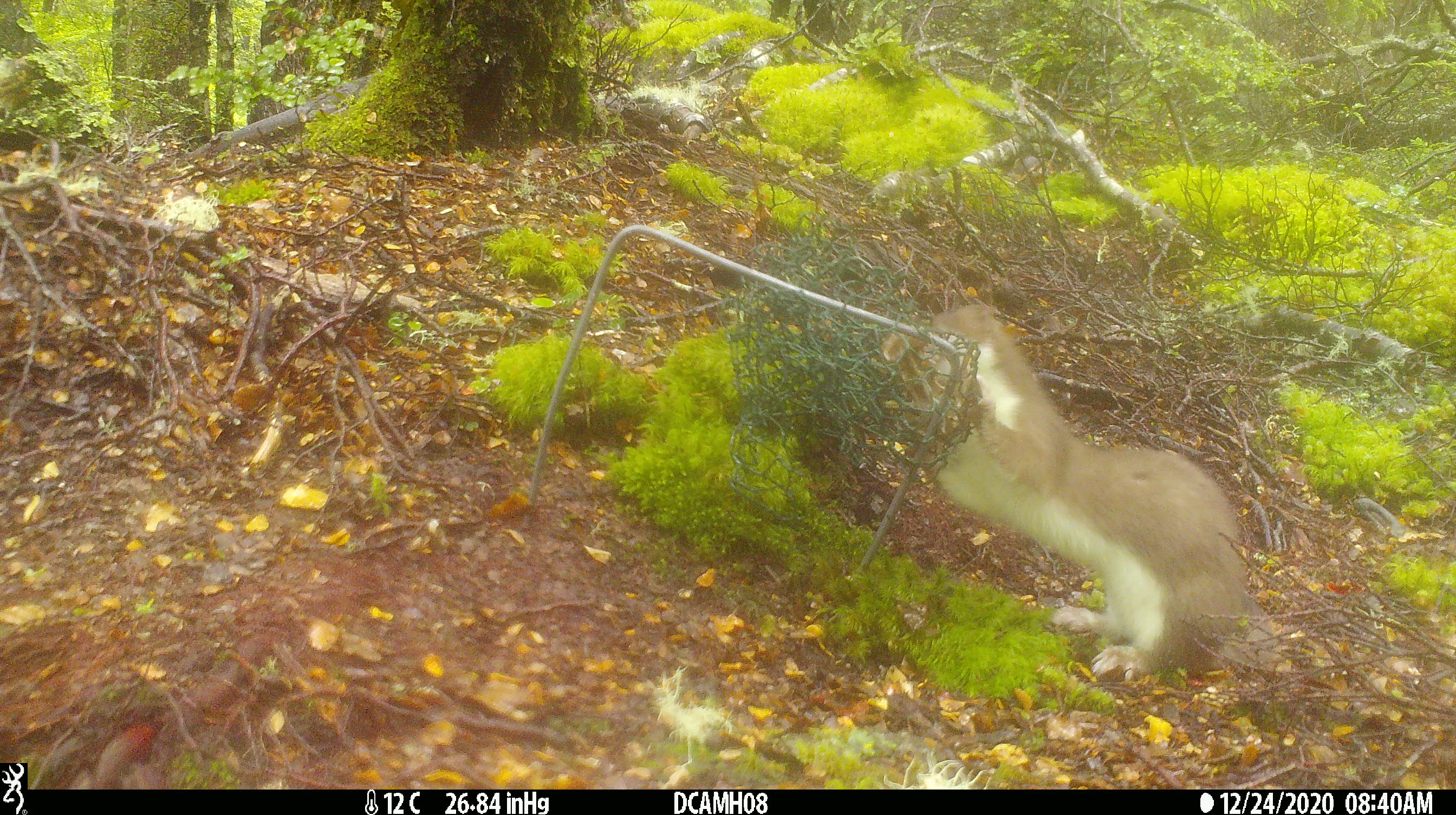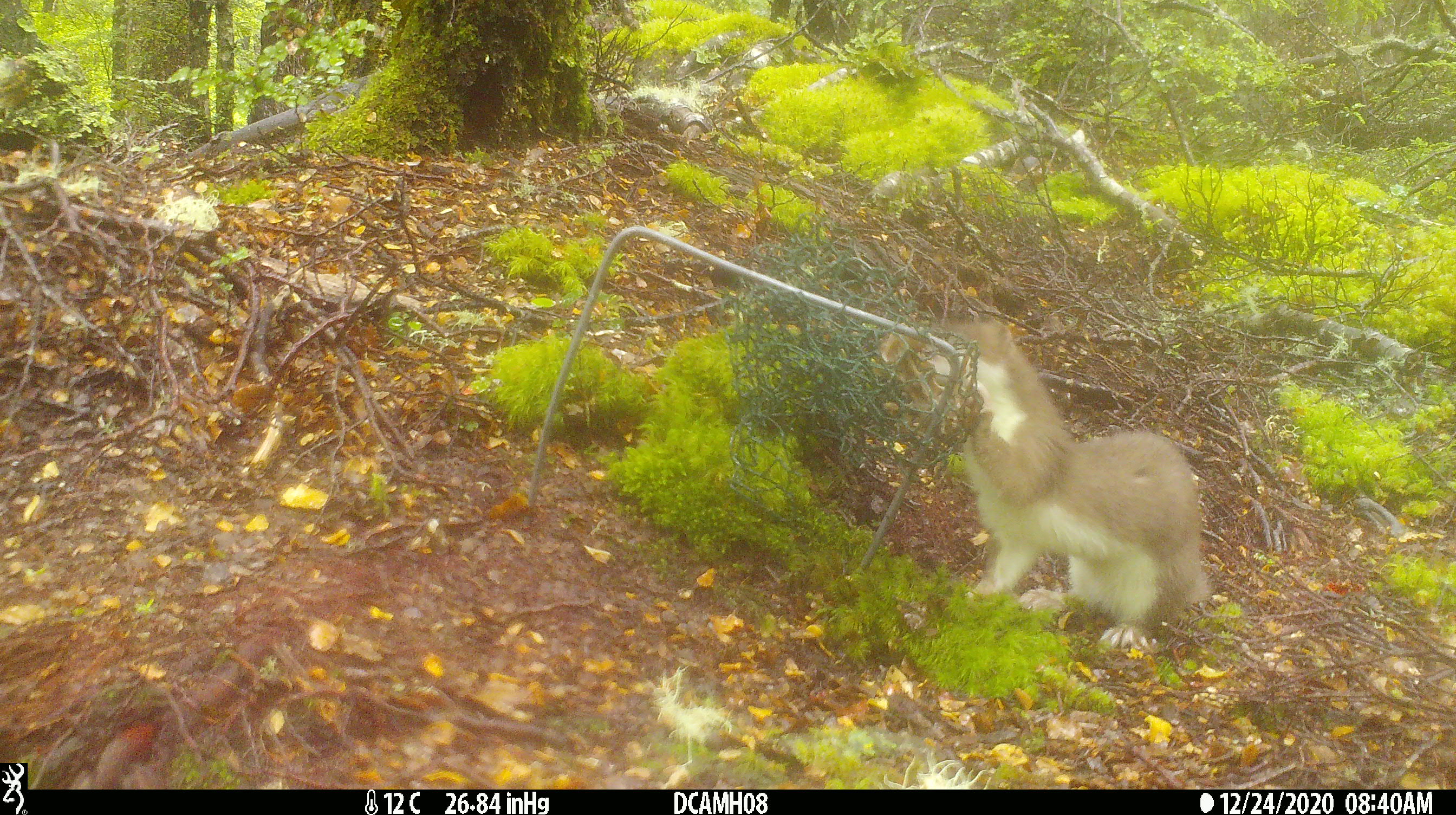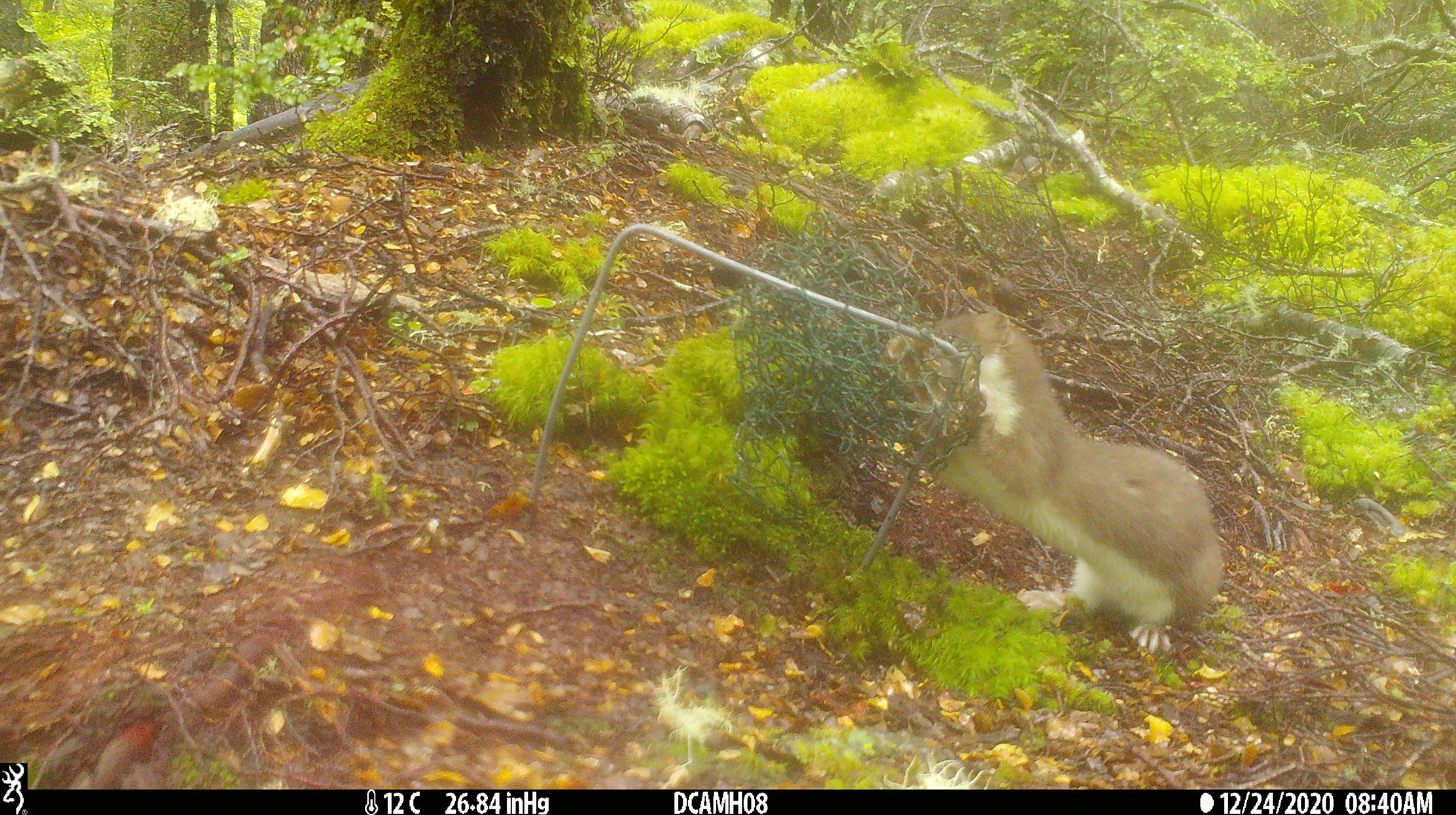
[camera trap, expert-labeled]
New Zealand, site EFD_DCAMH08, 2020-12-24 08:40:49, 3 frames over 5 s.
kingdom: Animalia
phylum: Chordata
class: Mammalia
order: Carnivora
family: Mustelidae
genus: Mustela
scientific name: Mustela erminea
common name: stoat